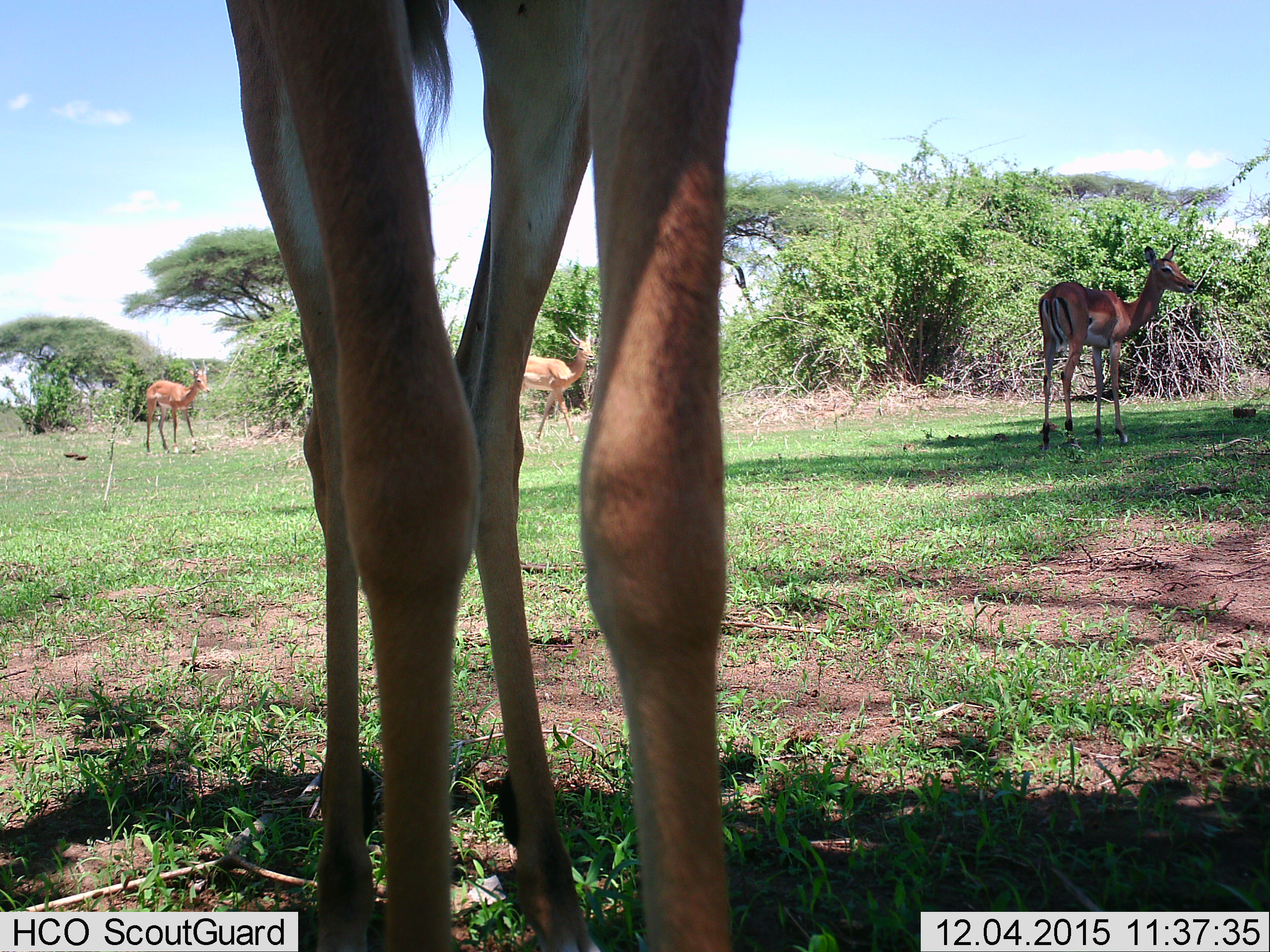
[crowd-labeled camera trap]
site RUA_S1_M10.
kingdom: Animalia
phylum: Chordata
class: Mammalia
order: Artiodactyla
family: Bovidae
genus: Aepyceros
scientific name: Aepyceros melampus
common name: impala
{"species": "impala (Aepyceros melampus)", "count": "4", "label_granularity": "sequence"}